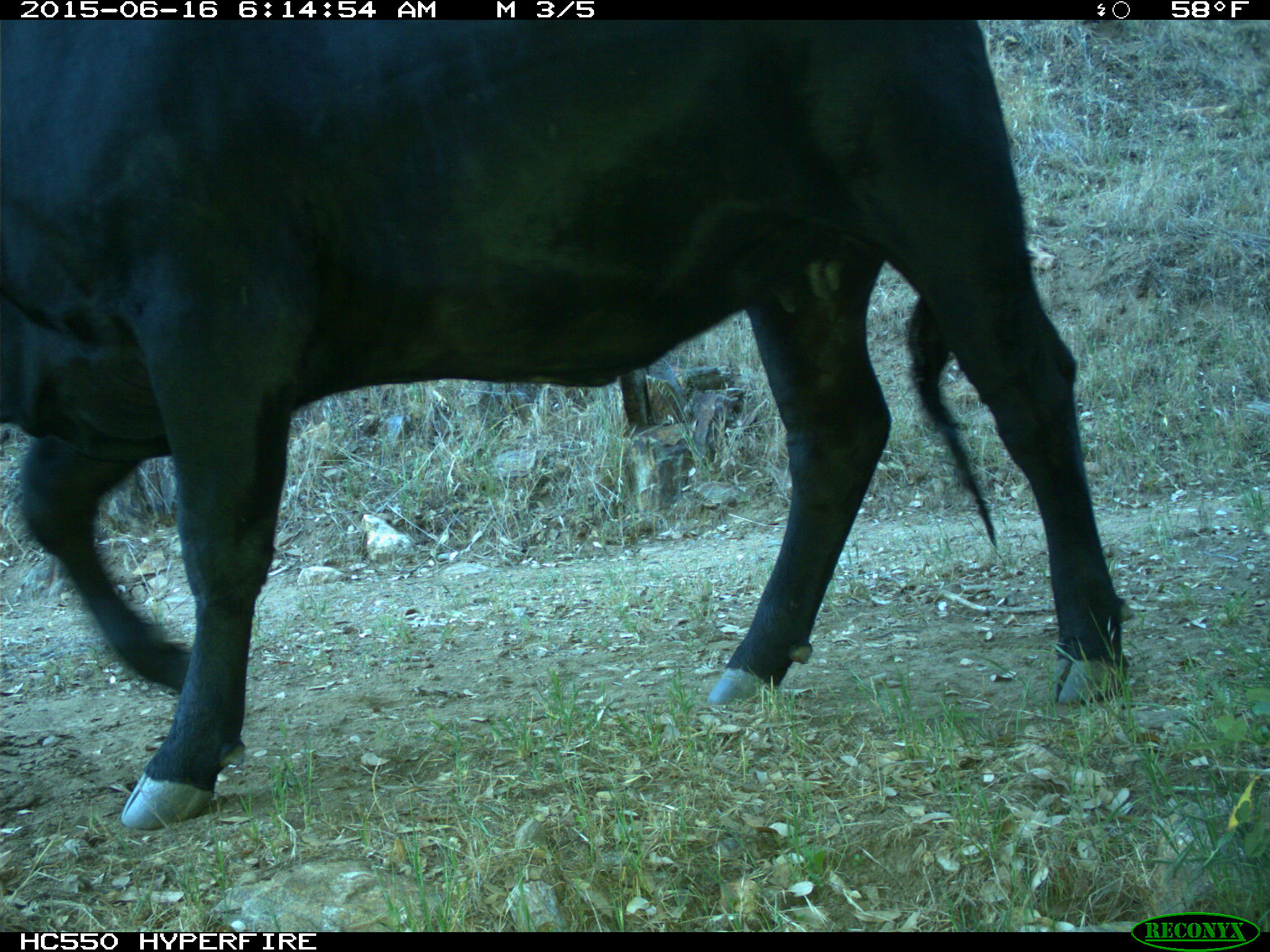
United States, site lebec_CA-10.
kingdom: Animalia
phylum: Chordata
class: Mammalia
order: Artiodactyla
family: Bovidae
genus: Bos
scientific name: Bos taurus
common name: domestic cow